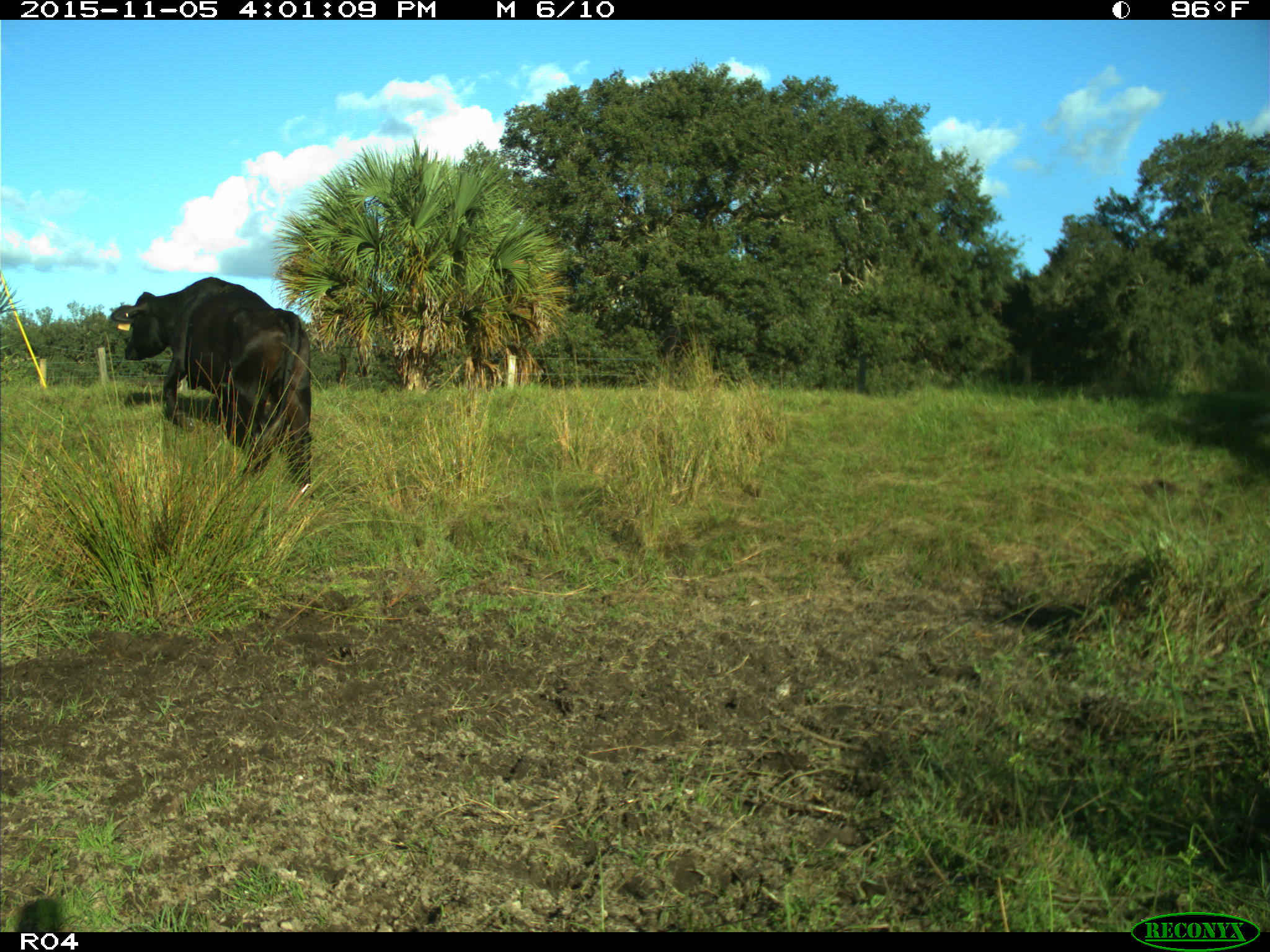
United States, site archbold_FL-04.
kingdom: Animalia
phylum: Chordata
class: Mammalia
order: Artiodactyla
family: Bovidae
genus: Bos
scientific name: Bos taurus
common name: domestic cow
Bos taurus (domestic cow).